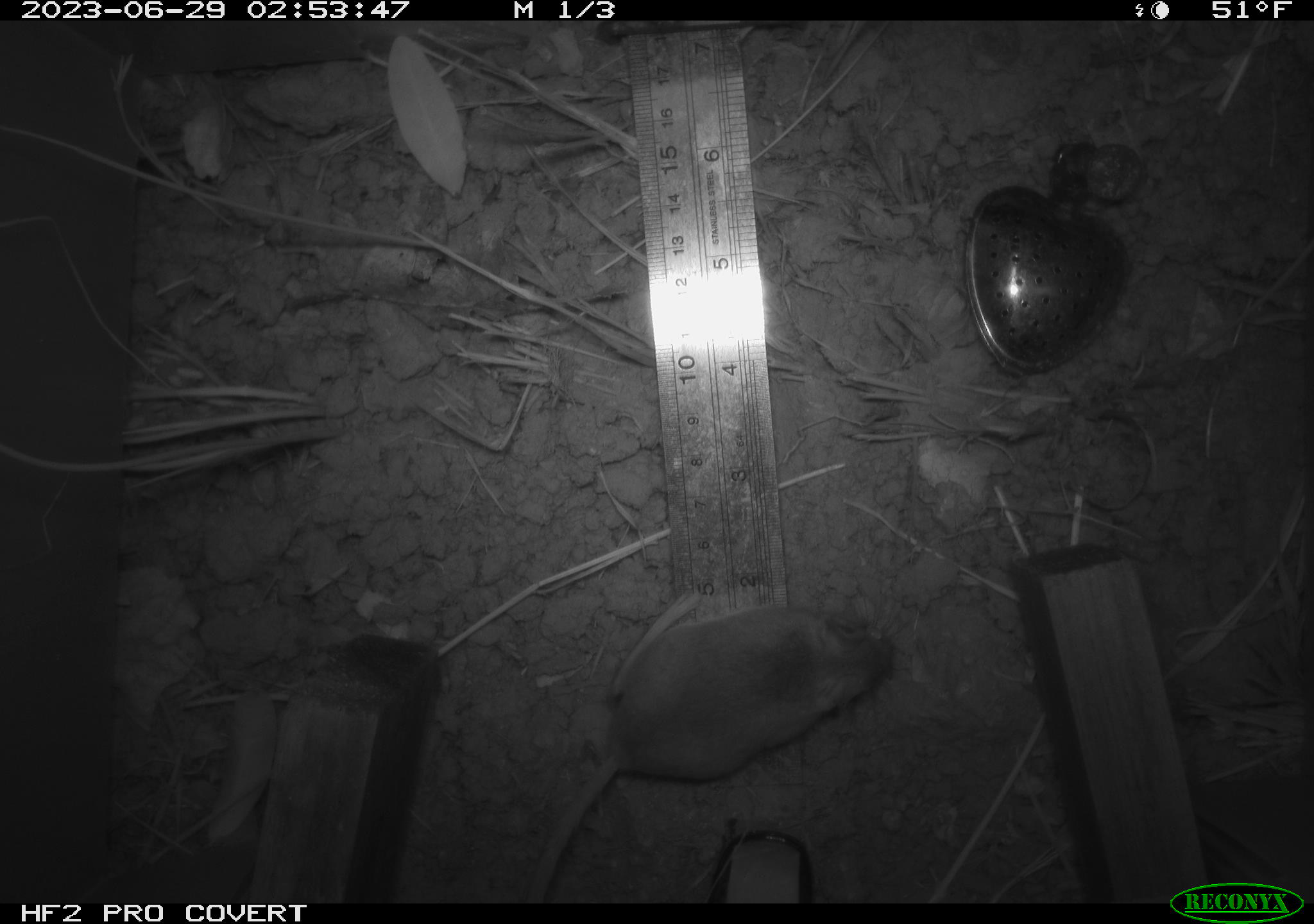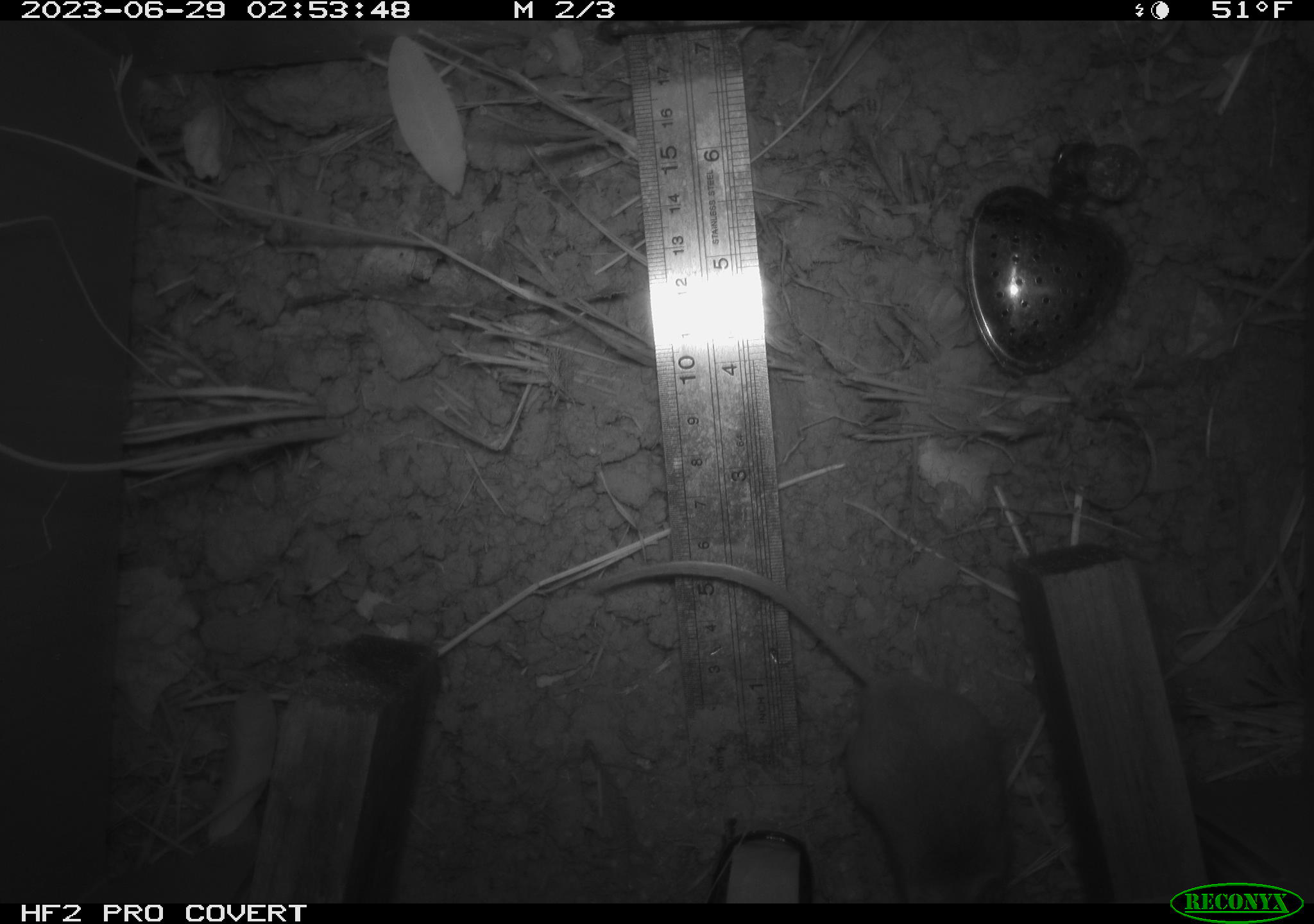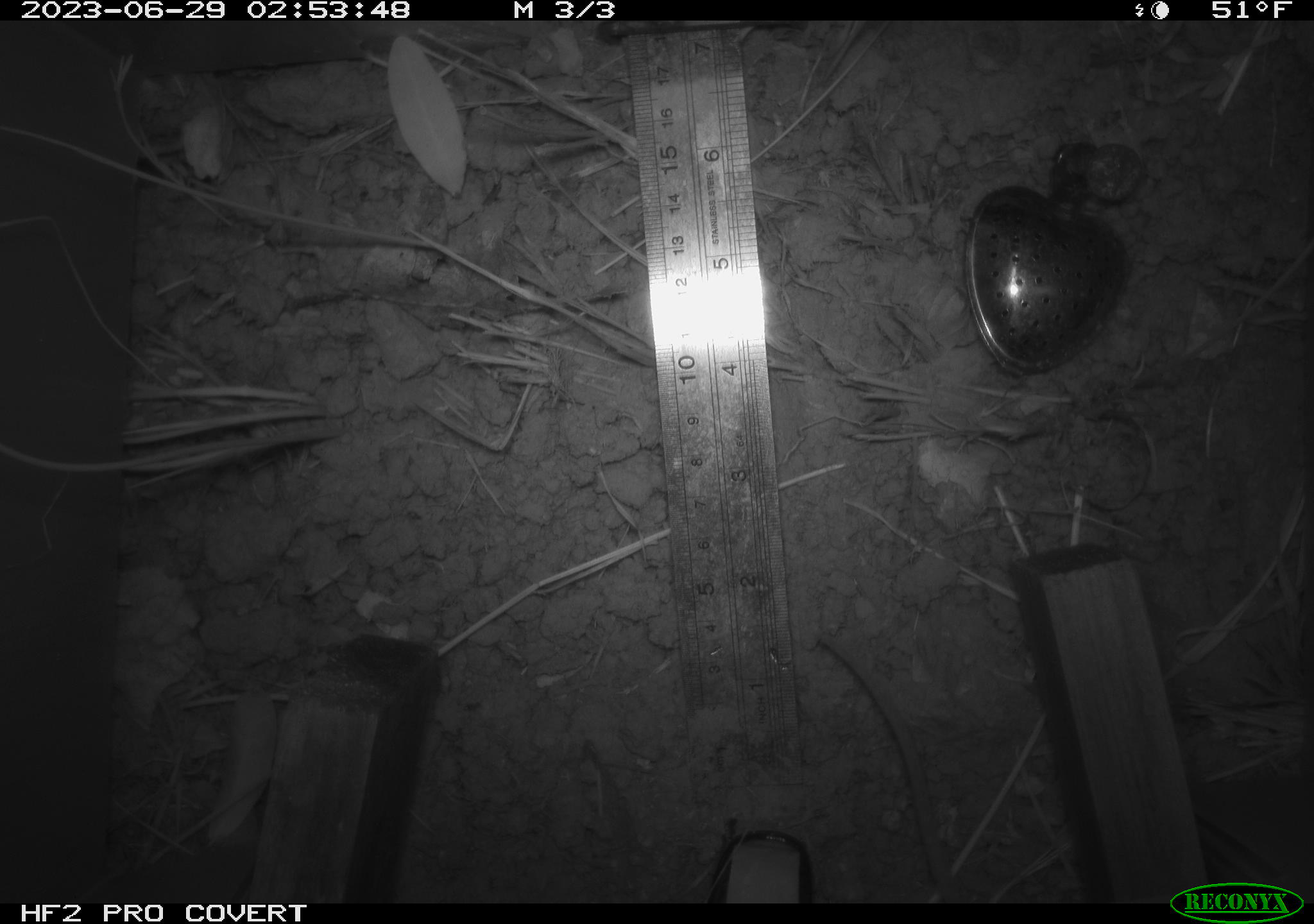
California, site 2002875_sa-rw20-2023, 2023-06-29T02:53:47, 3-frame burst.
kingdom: Animalia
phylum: Chordata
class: Mammalia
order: Rodentia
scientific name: Rodentia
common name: mouse species